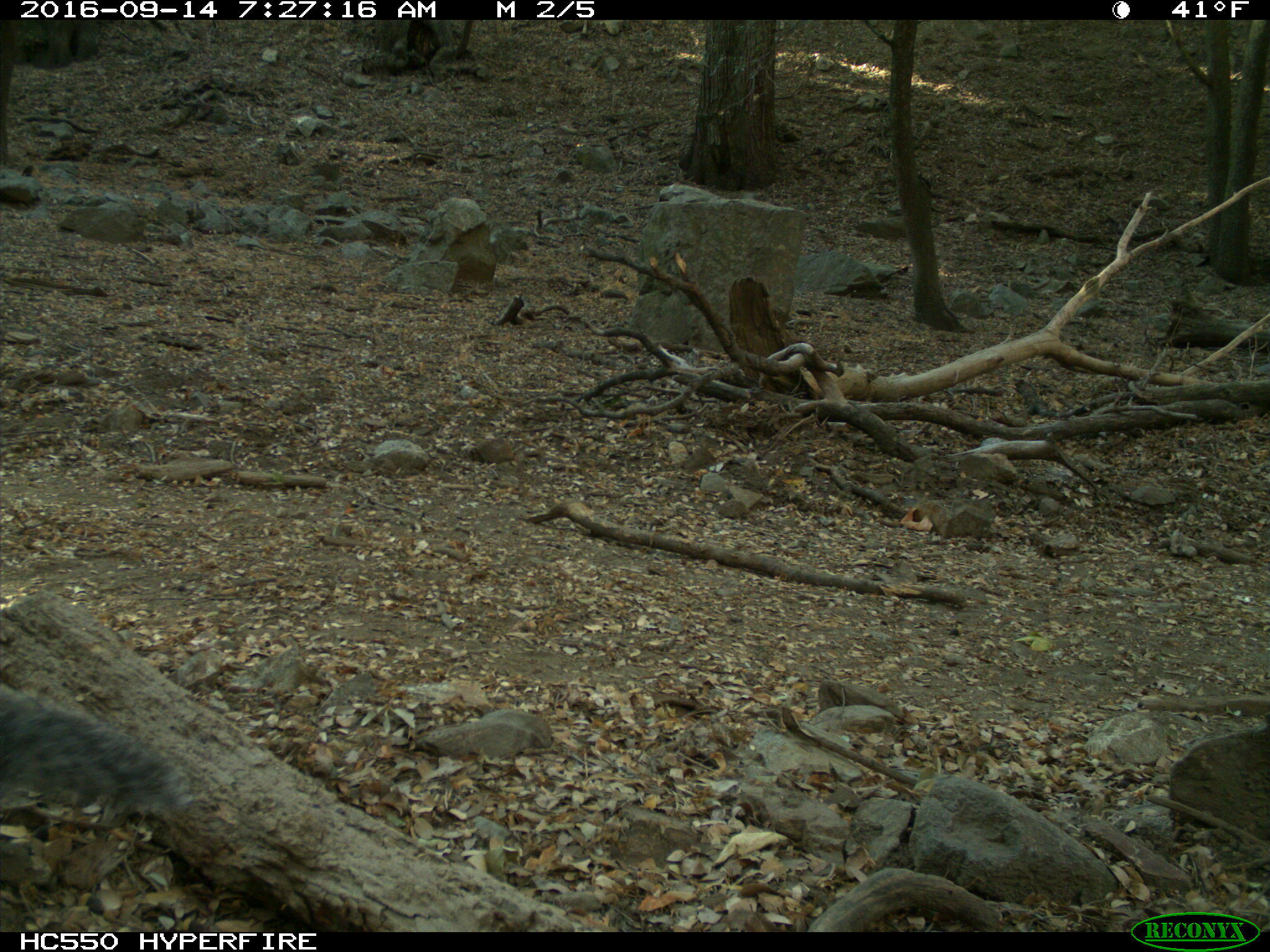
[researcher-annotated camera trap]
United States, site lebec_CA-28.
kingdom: Animalia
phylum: Chordata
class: Mammalia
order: Rodentia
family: Sciuridae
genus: Sciurus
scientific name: Sciurus carolinensis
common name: eastern gray squirrel